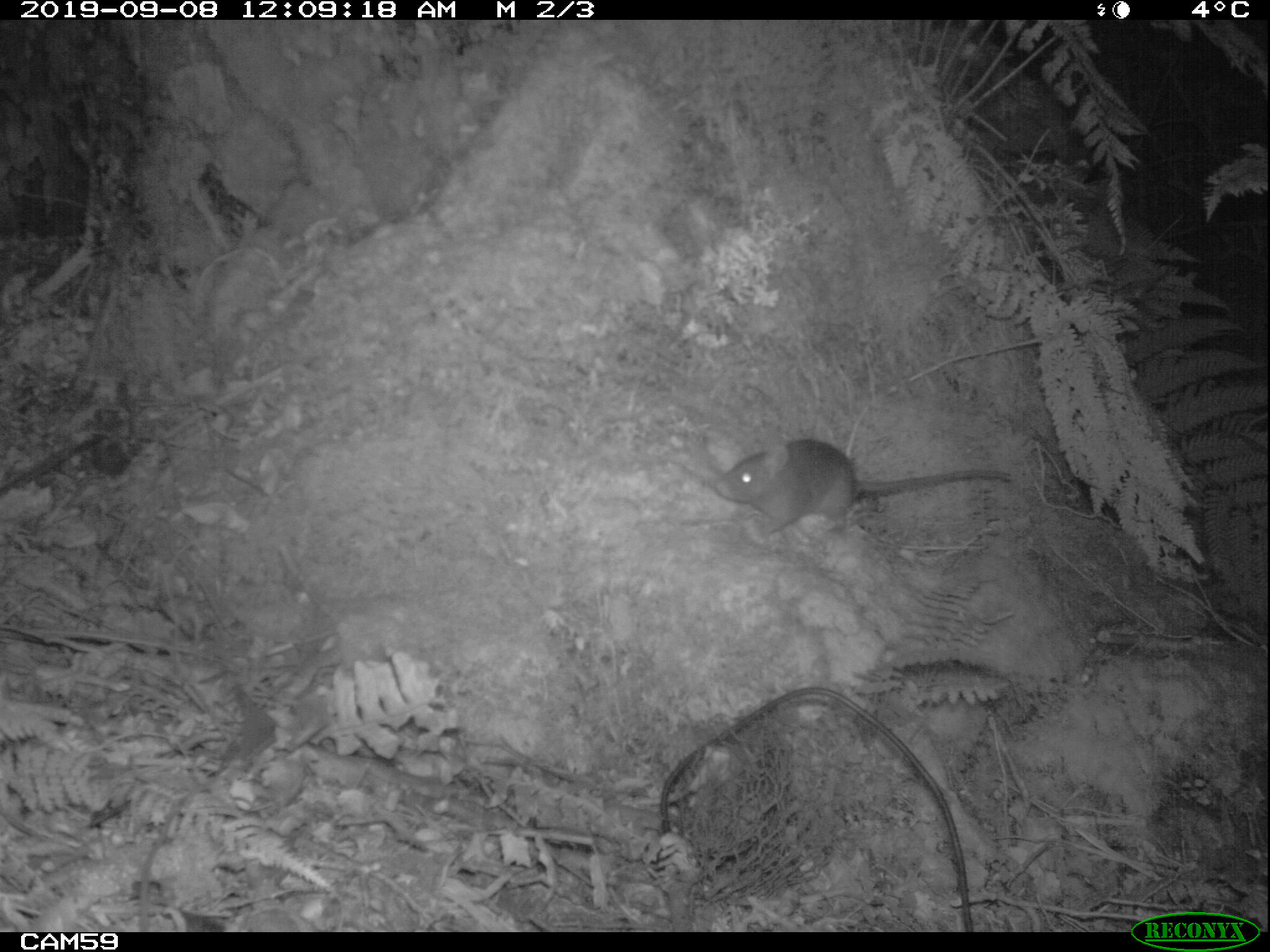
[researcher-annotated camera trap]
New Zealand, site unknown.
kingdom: Animalia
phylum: Chordata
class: Mammalia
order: Rodentia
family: Muridae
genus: Rattus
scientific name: Rattus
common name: rat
Rat (Rattus).